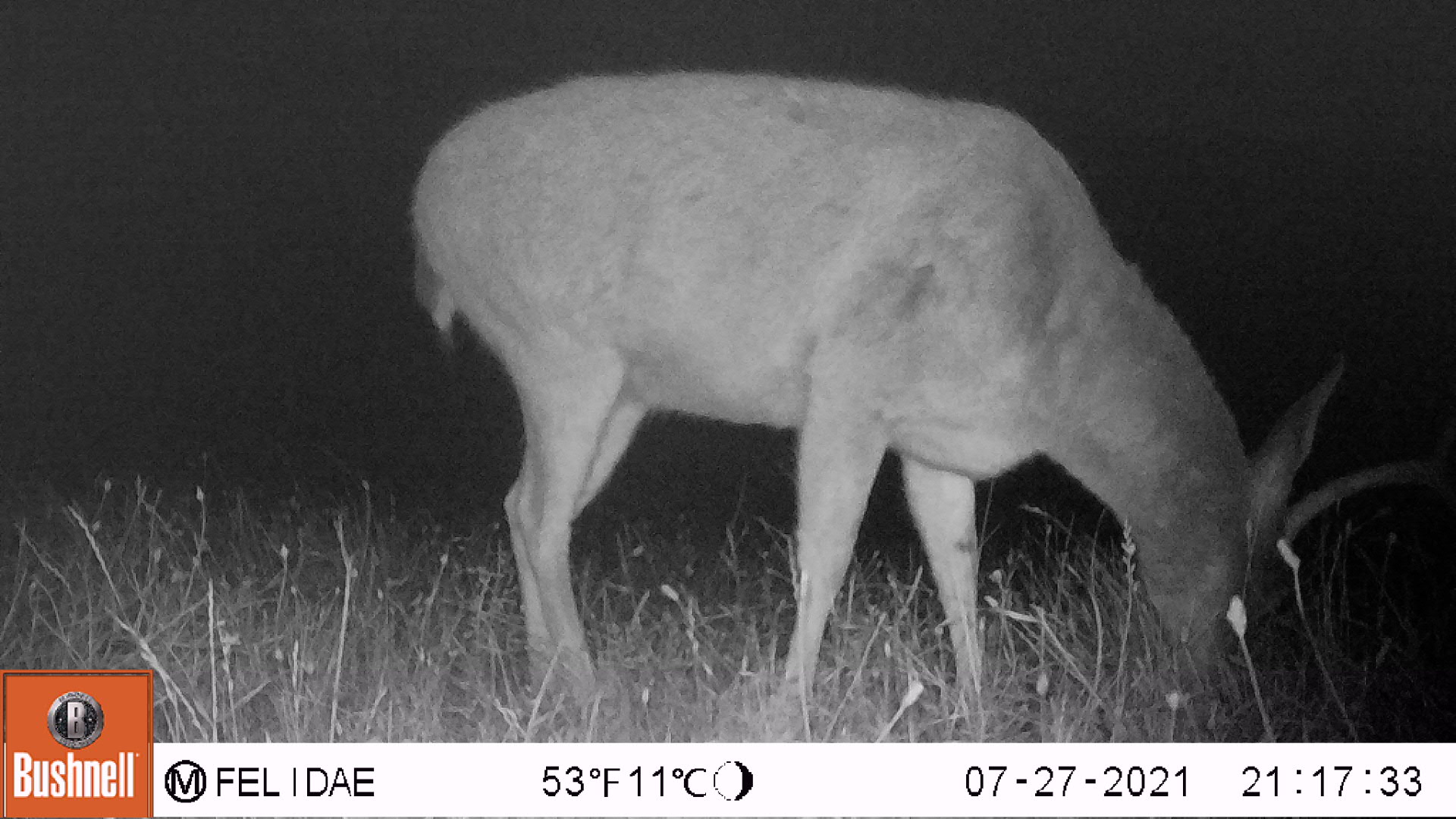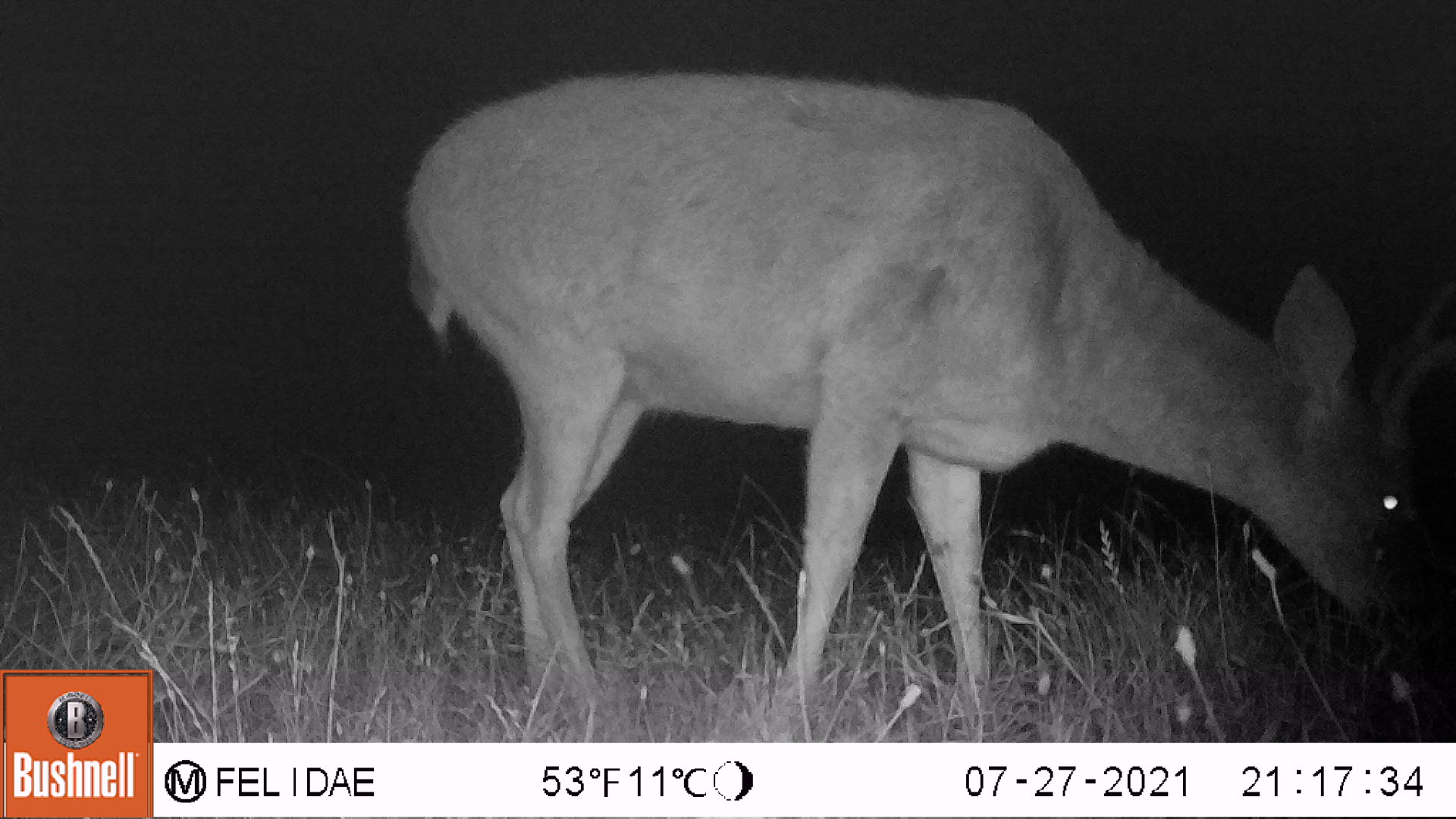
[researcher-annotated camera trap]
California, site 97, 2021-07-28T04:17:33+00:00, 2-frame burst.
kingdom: Animalia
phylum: Chordata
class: Mammalia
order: Artiodactyla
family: Cervidae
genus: Odocoileus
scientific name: Odocoileus hemionus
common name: mule deer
Mule deer (Odocoileus hemionus).